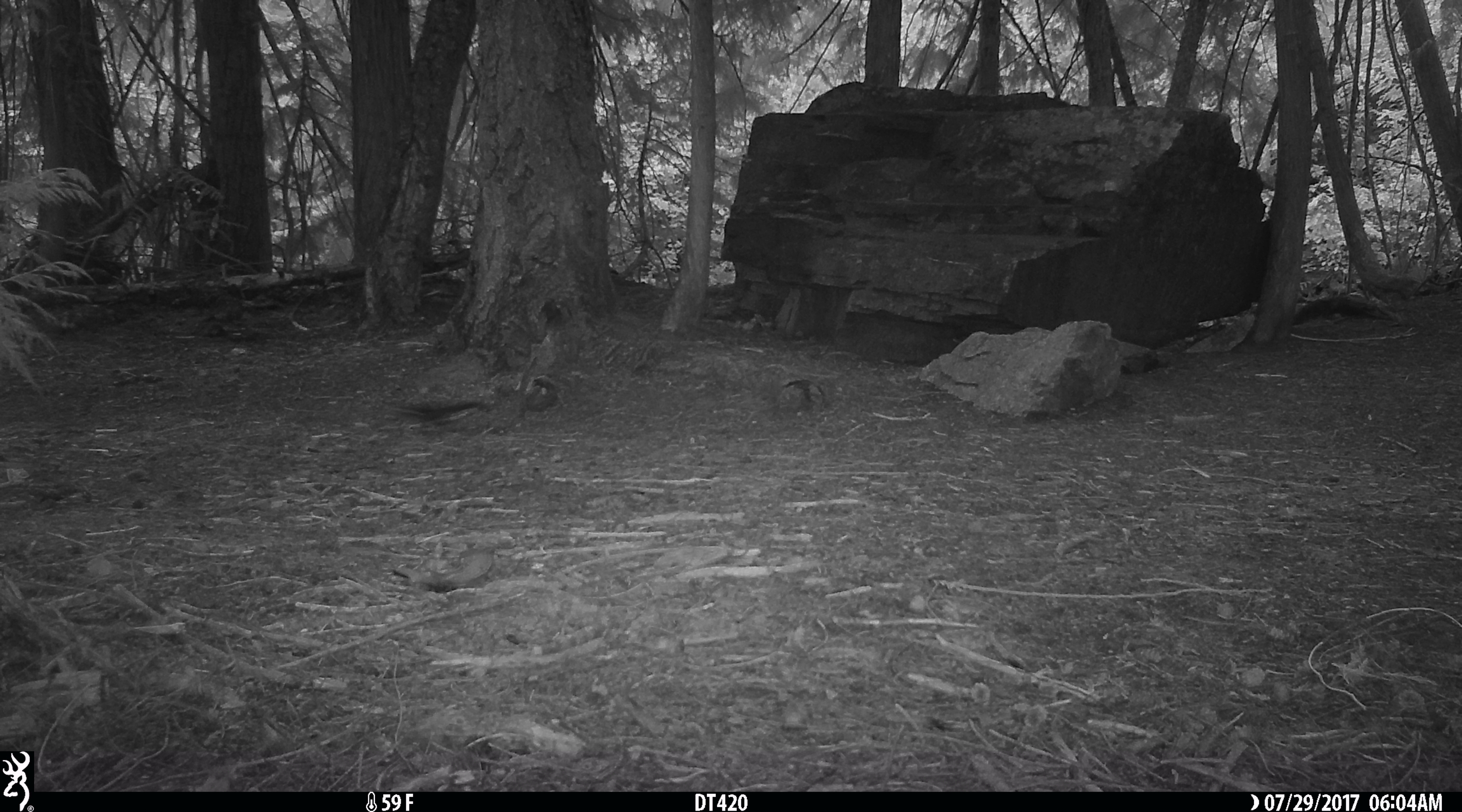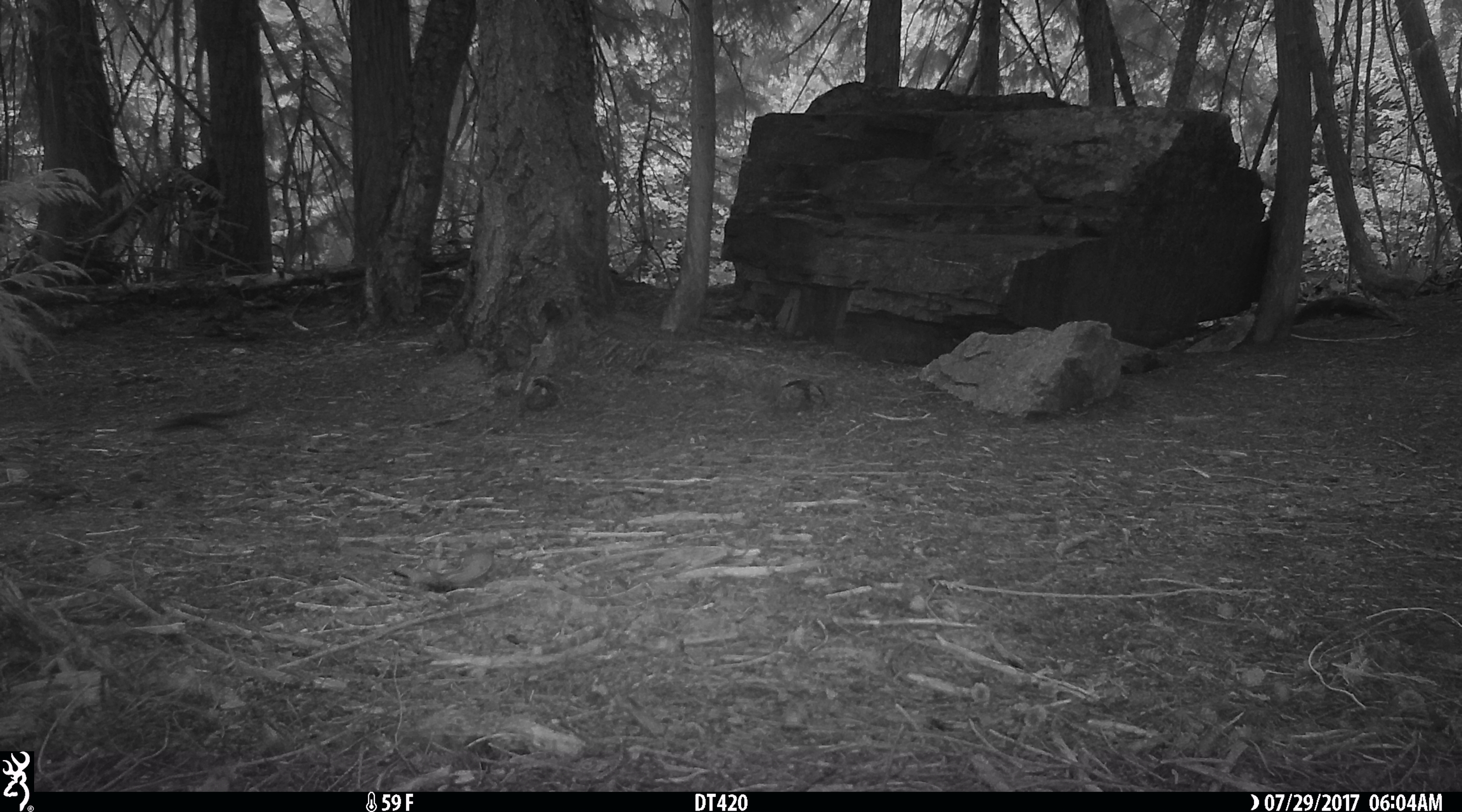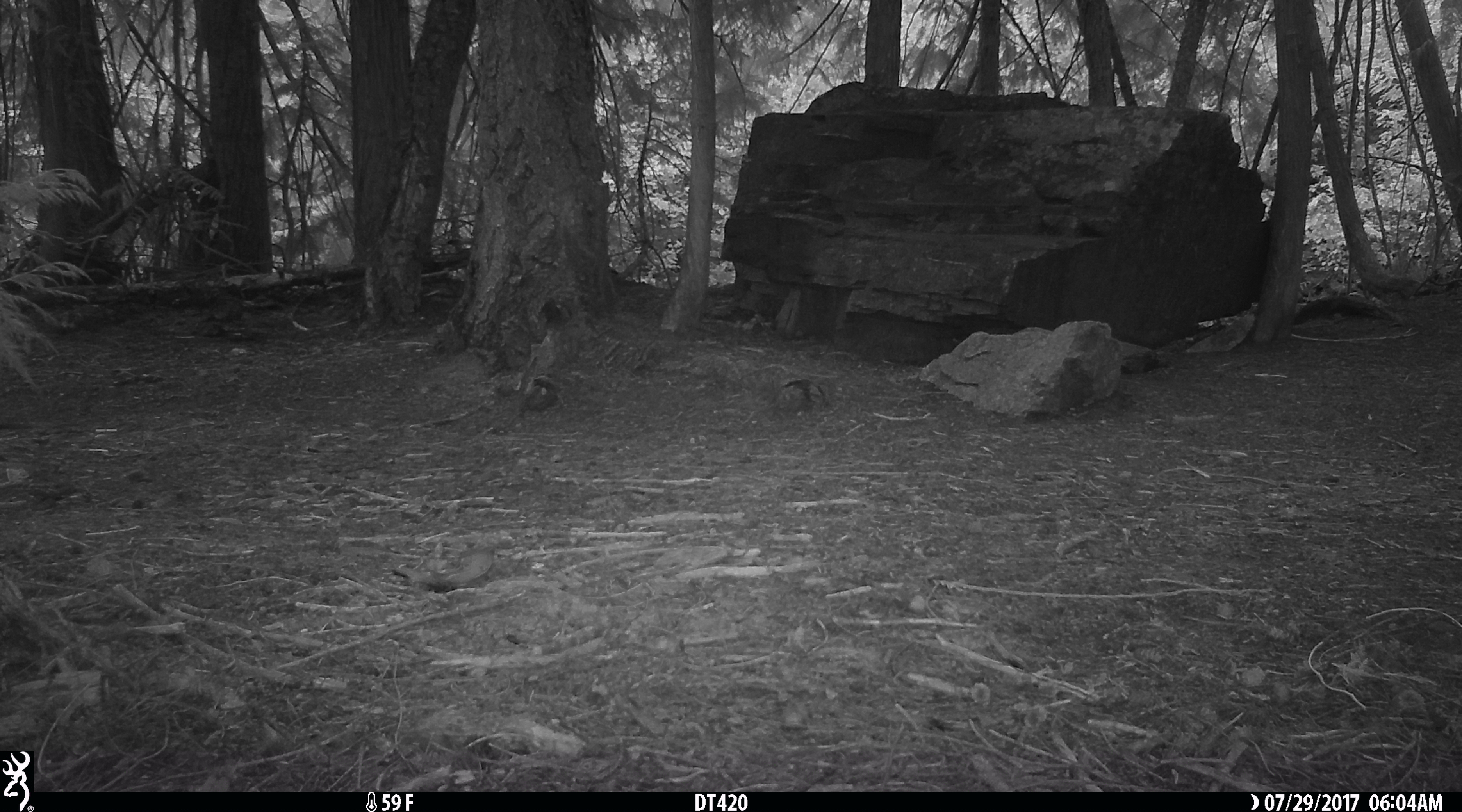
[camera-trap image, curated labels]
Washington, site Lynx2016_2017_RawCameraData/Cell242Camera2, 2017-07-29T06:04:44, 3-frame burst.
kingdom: Animalia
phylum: Chordata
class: Mammalia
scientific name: Mammalia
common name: small mammal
Small mammal (Mammalia). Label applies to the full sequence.